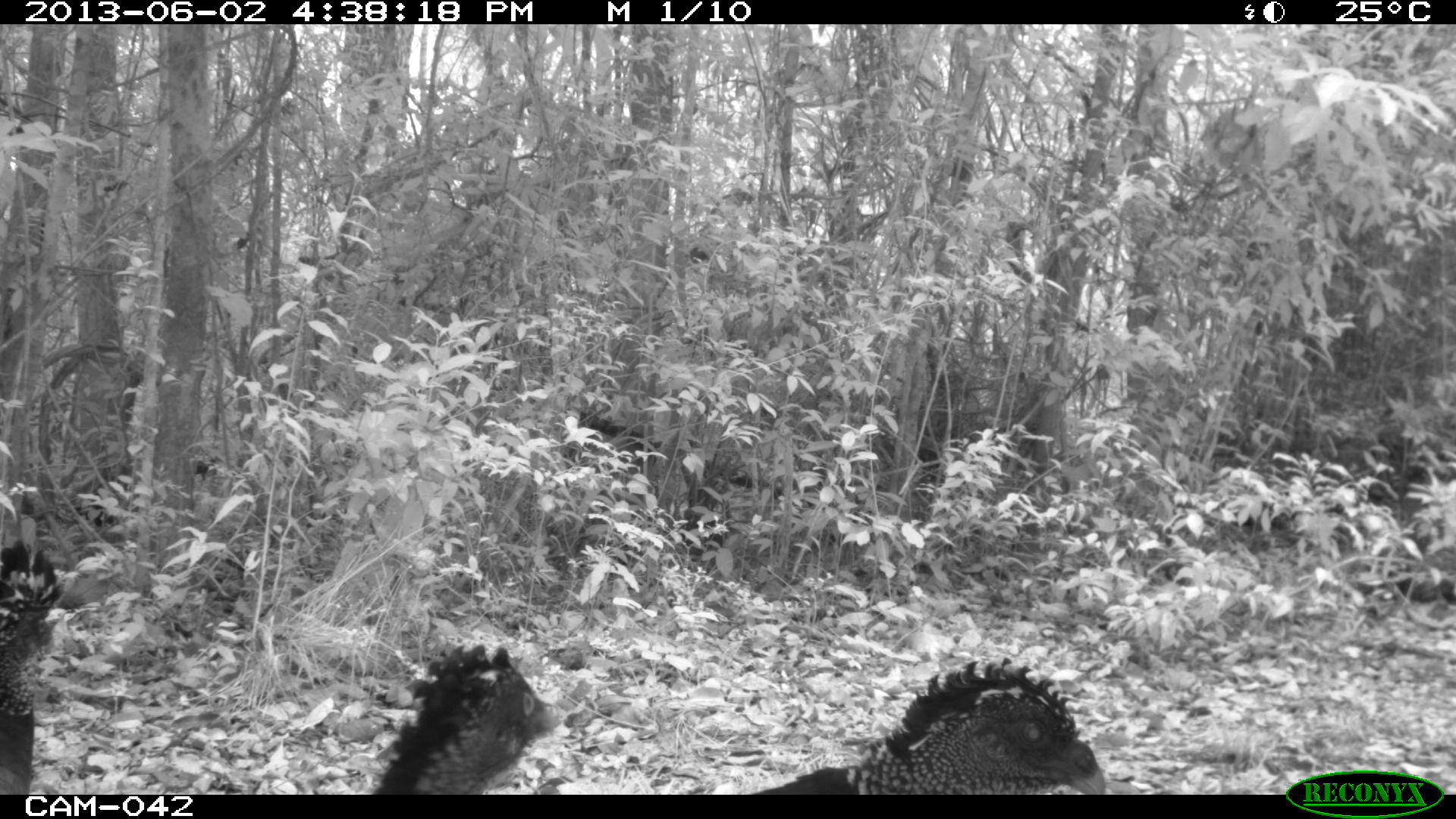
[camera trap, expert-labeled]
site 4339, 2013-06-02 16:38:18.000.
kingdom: Animalia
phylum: Chordata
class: Aves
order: Galliformes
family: Cracidae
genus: Crax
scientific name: Crax rubra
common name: great curassow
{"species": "Crax rubra (great curassow)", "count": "3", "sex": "female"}